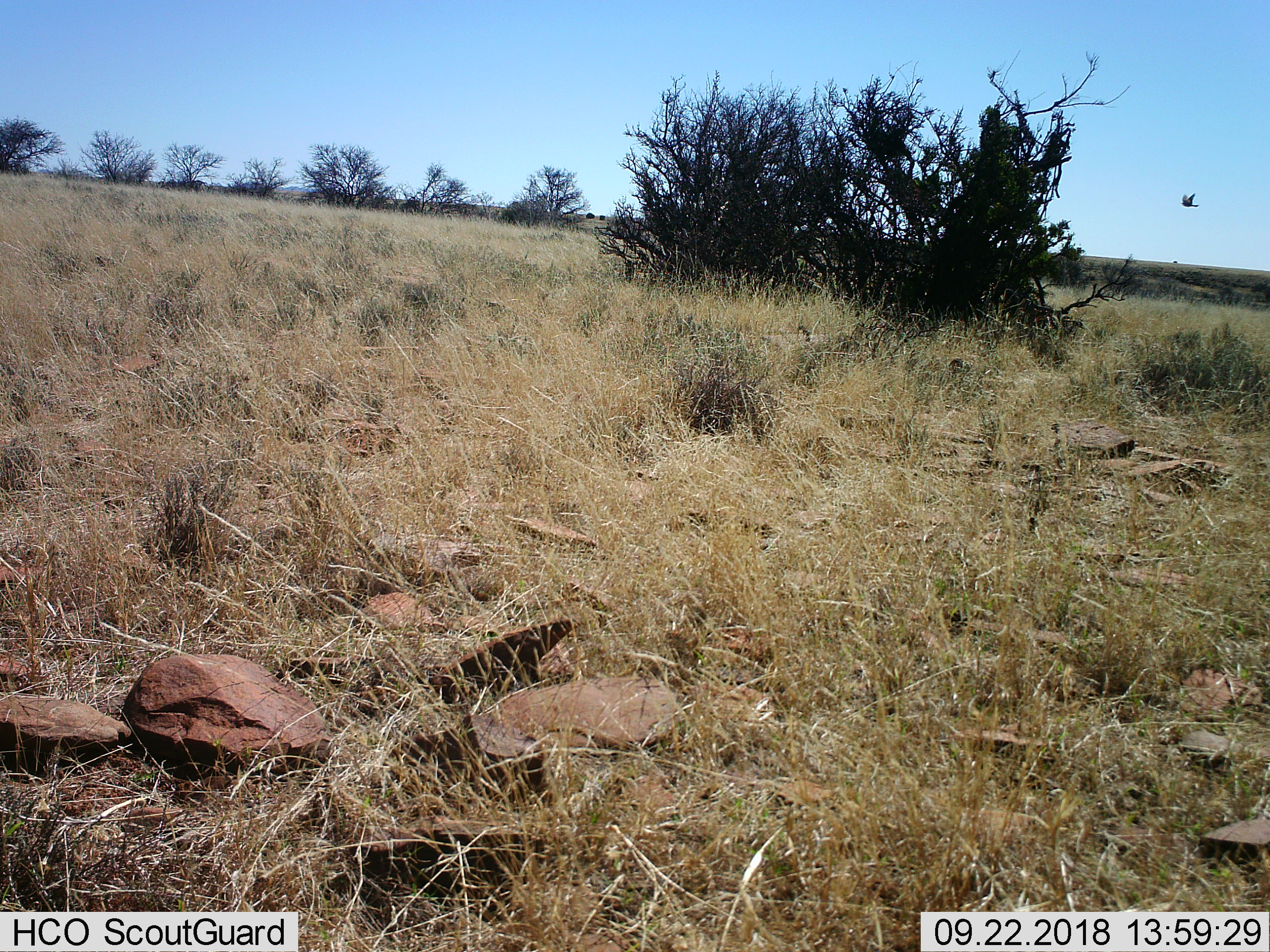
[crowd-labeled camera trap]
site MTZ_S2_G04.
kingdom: Animalia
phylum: Chordata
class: Aves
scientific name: Aves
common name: bird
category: birdother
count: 1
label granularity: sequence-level